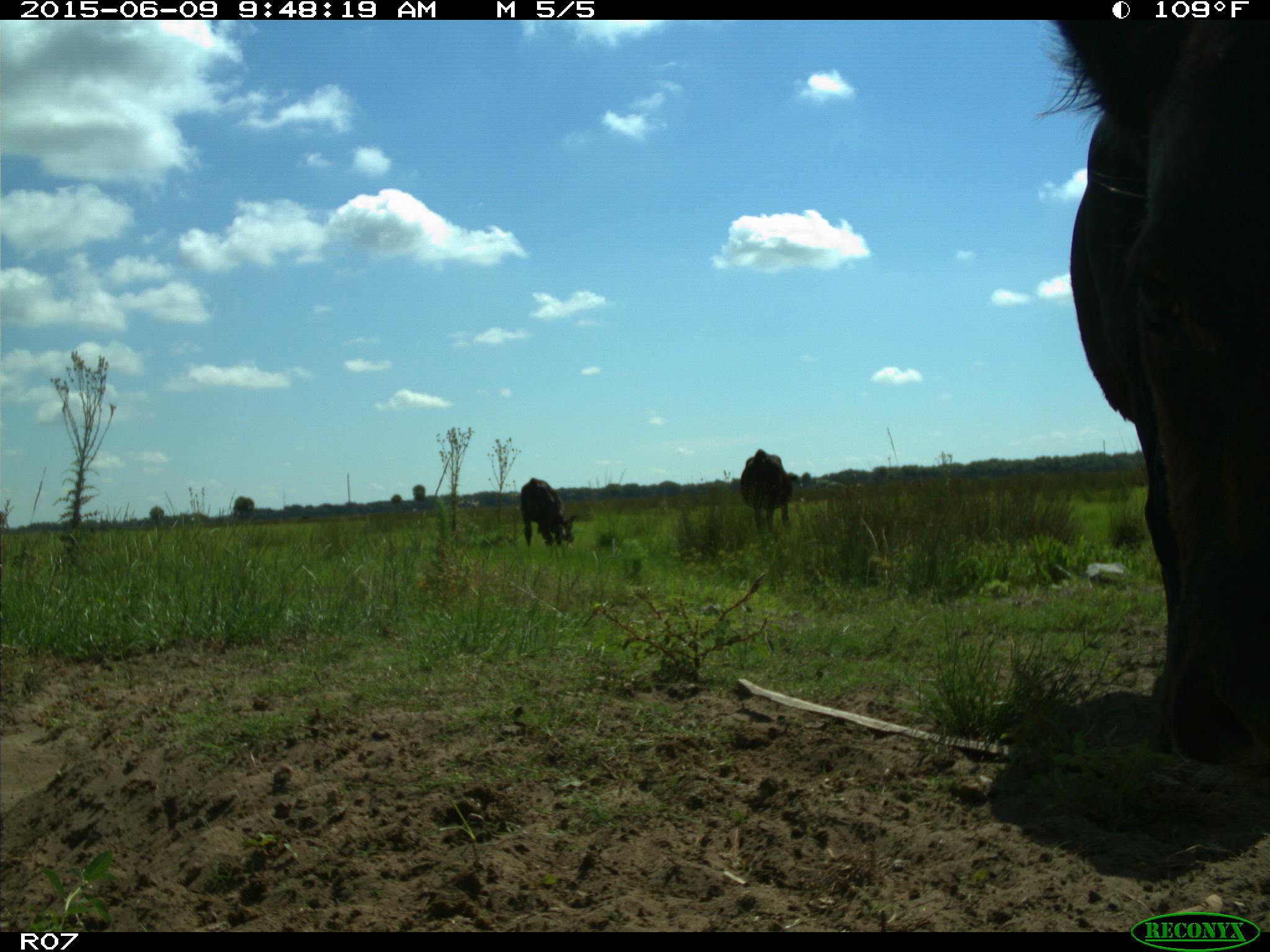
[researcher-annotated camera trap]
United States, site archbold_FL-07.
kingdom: Animalia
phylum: Chordata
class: Mammalia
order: Artiodactyla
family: Bovidae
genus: Bos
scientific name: Bos taurus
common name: domestic cow